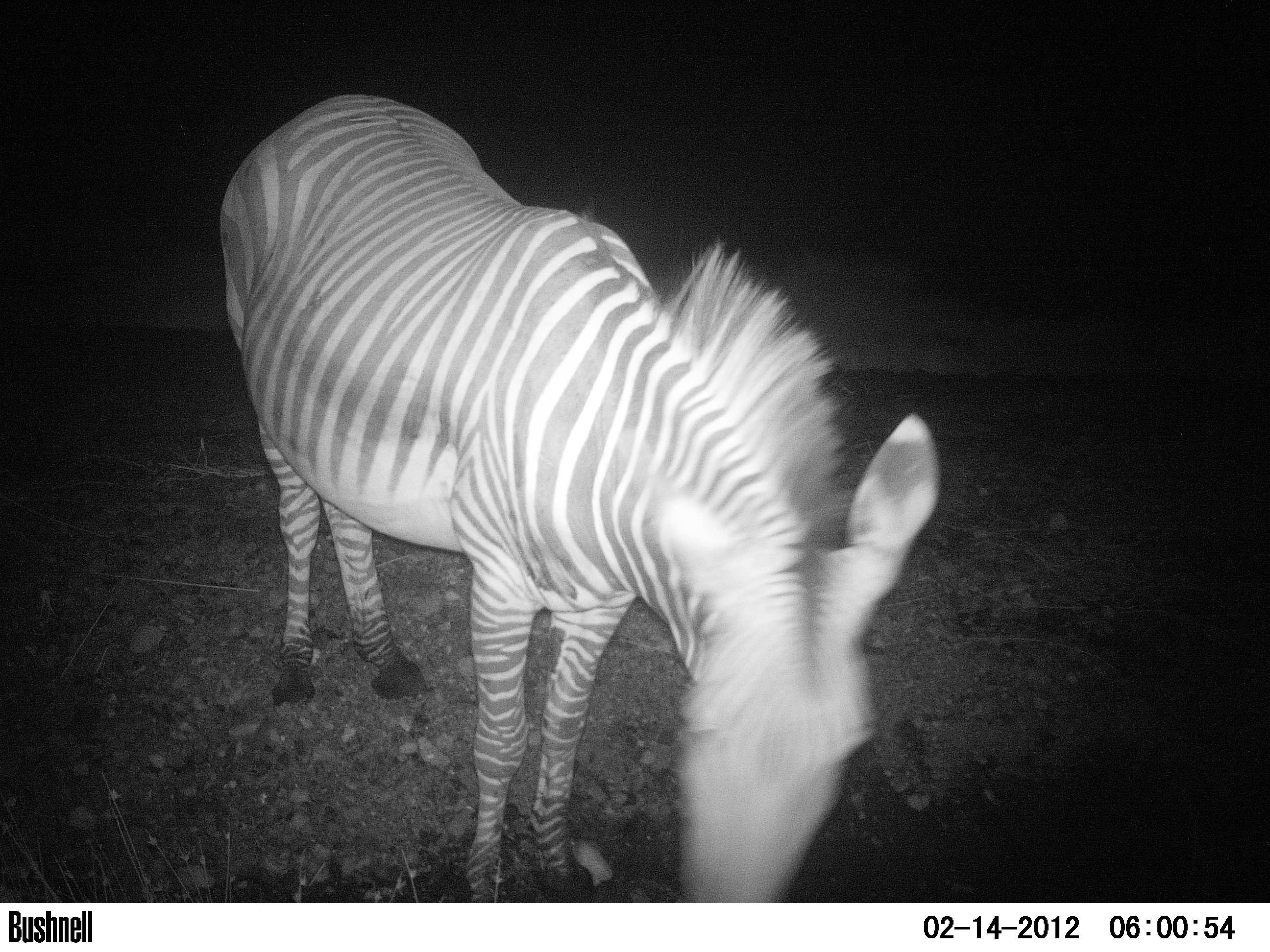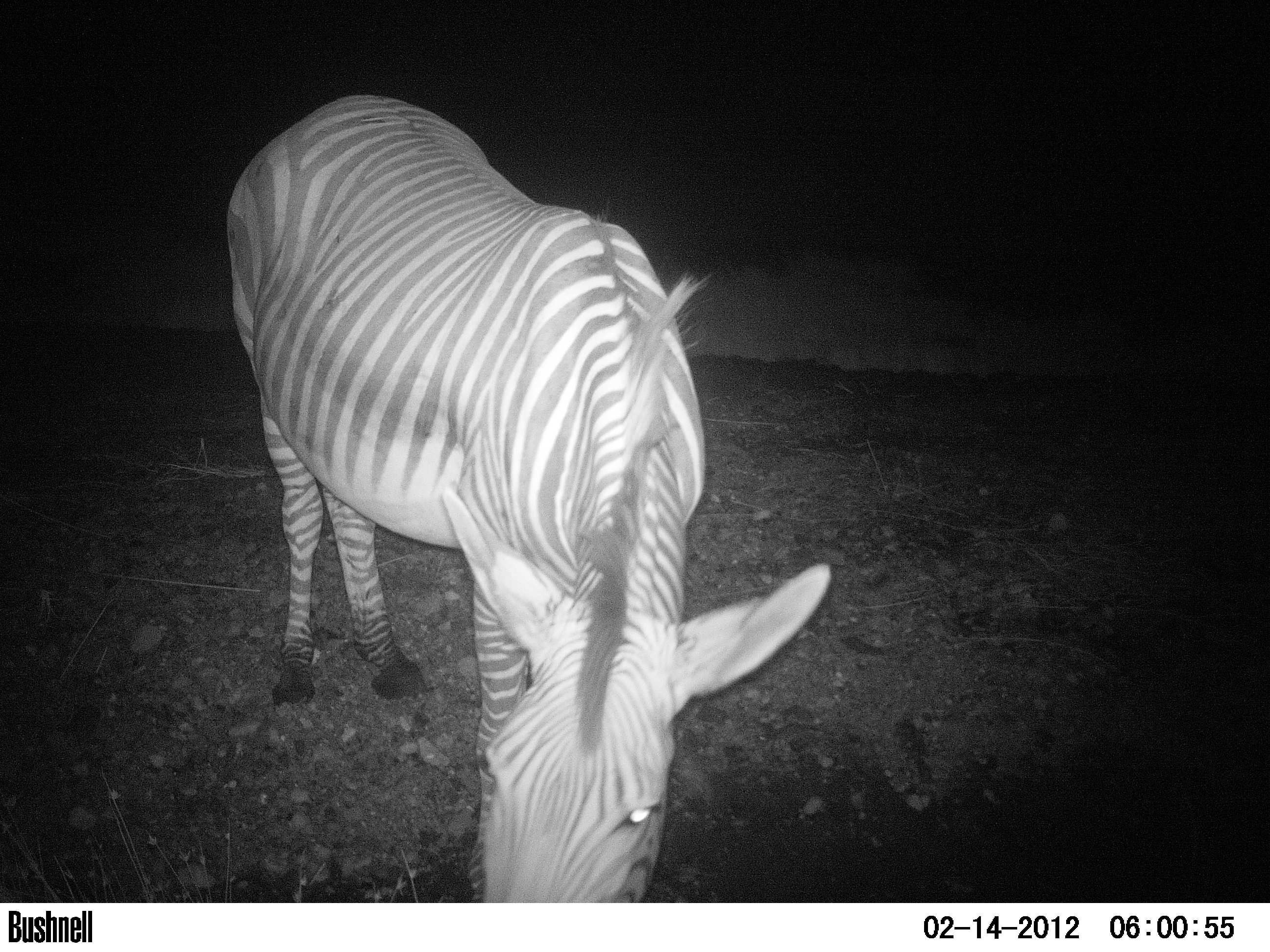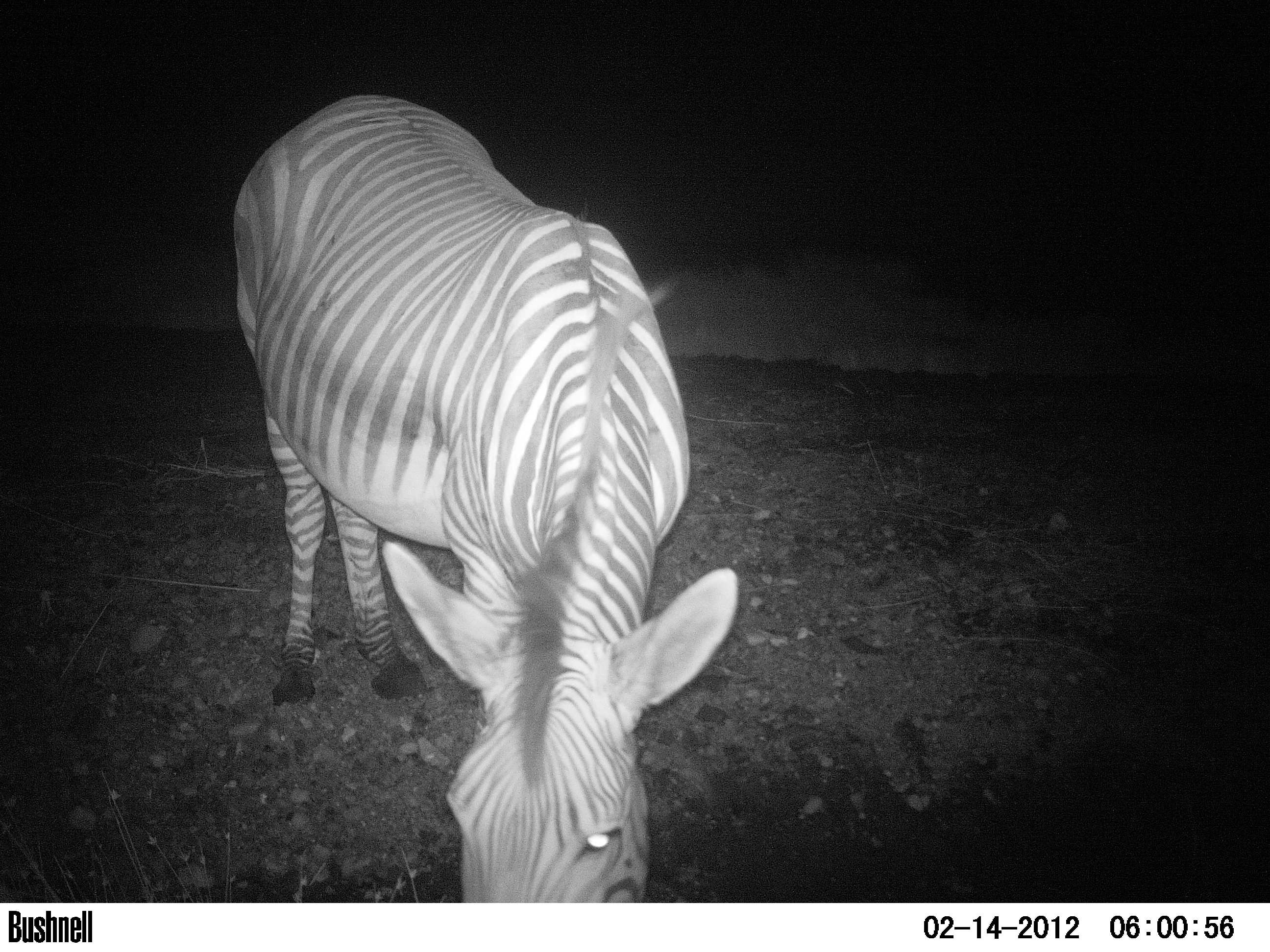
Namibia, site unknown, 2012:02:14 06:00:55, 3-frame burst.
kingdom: Animalia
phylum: Chordata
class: Mammalia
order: Perissodactyla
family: Equidae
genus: Equus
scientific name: Equus zebra hartmannae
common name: hartmann's mountain zebra